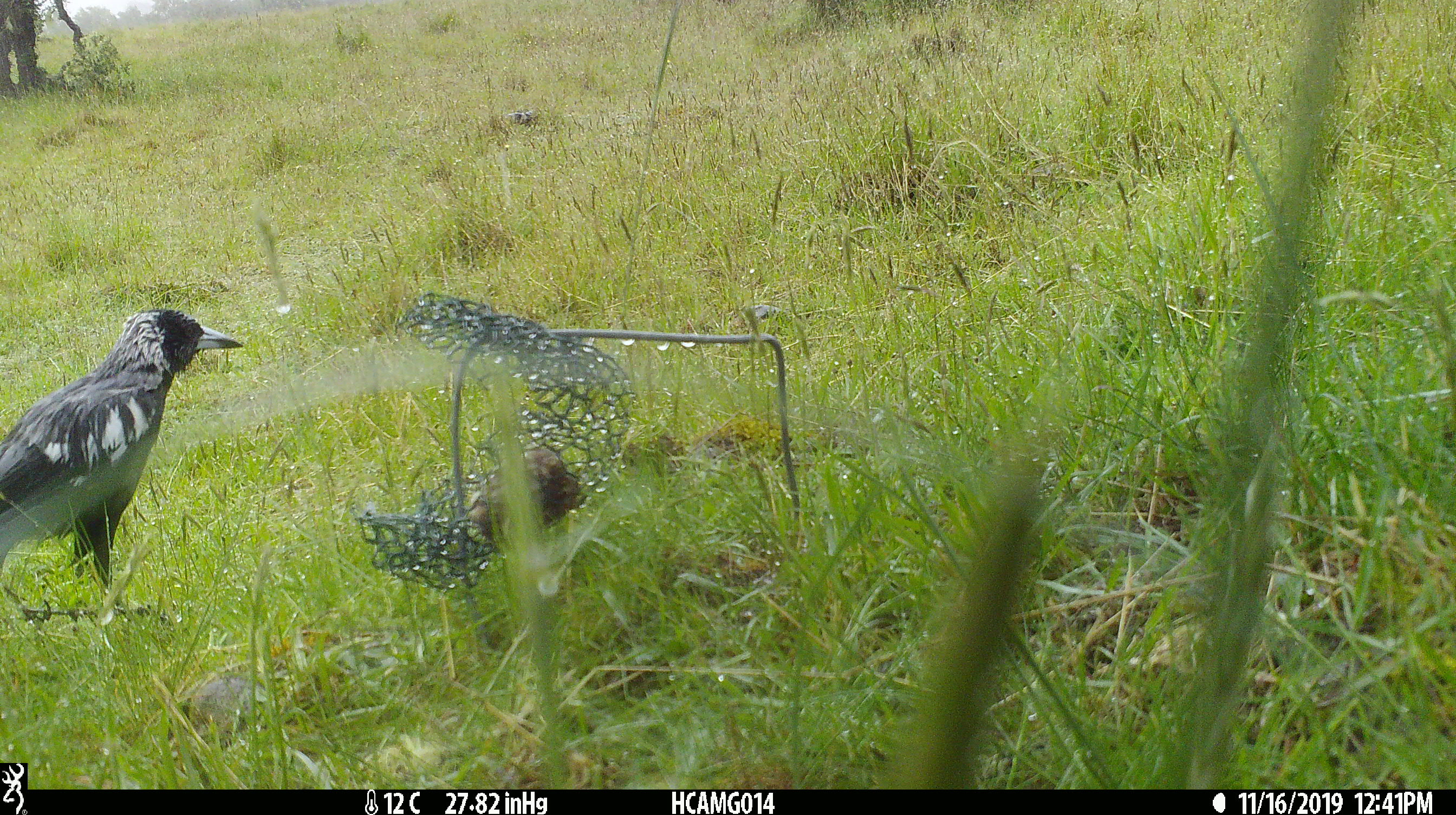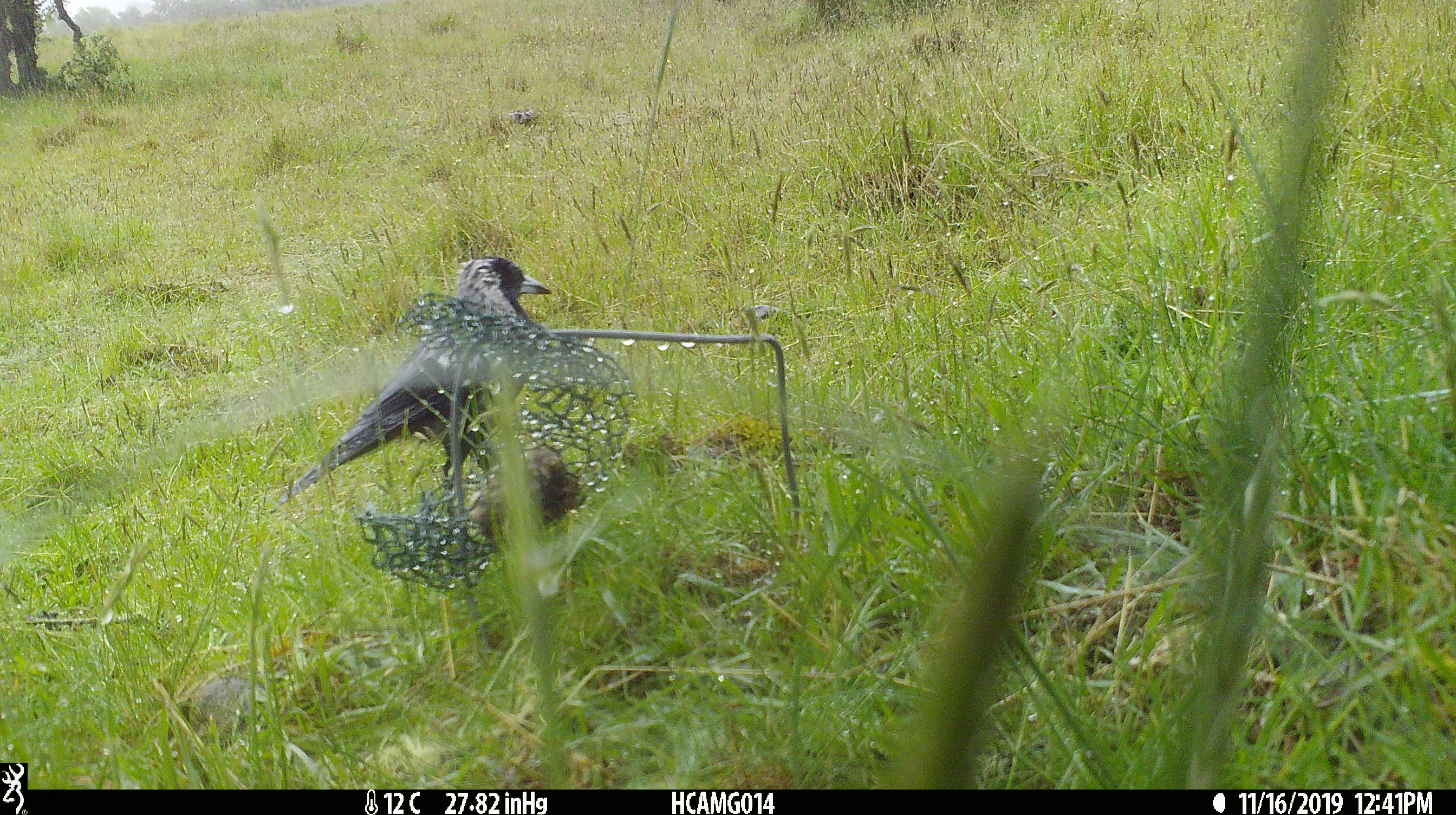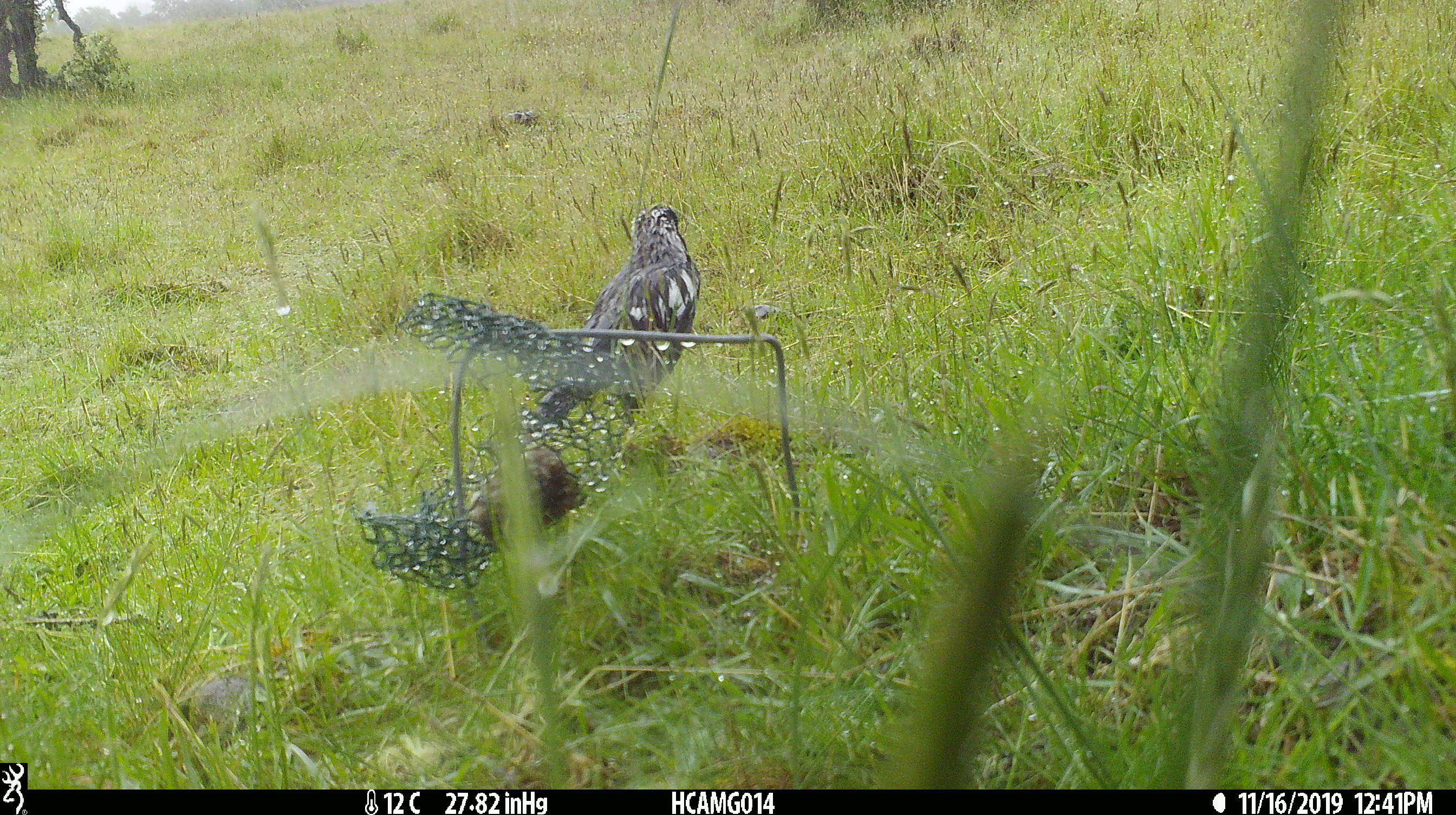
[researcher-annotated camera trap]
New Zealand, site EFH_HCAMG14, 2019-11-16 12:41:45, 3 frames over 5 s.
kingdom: Animalia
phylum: Chordata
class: Aves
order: Passeriformes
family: Artamidae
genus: Gymnorhina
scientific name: Gymnorhina tibicen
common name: australian magpie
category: magpie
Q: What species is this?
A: Magpie (australian magpie) (Gymnorhina tibicen).